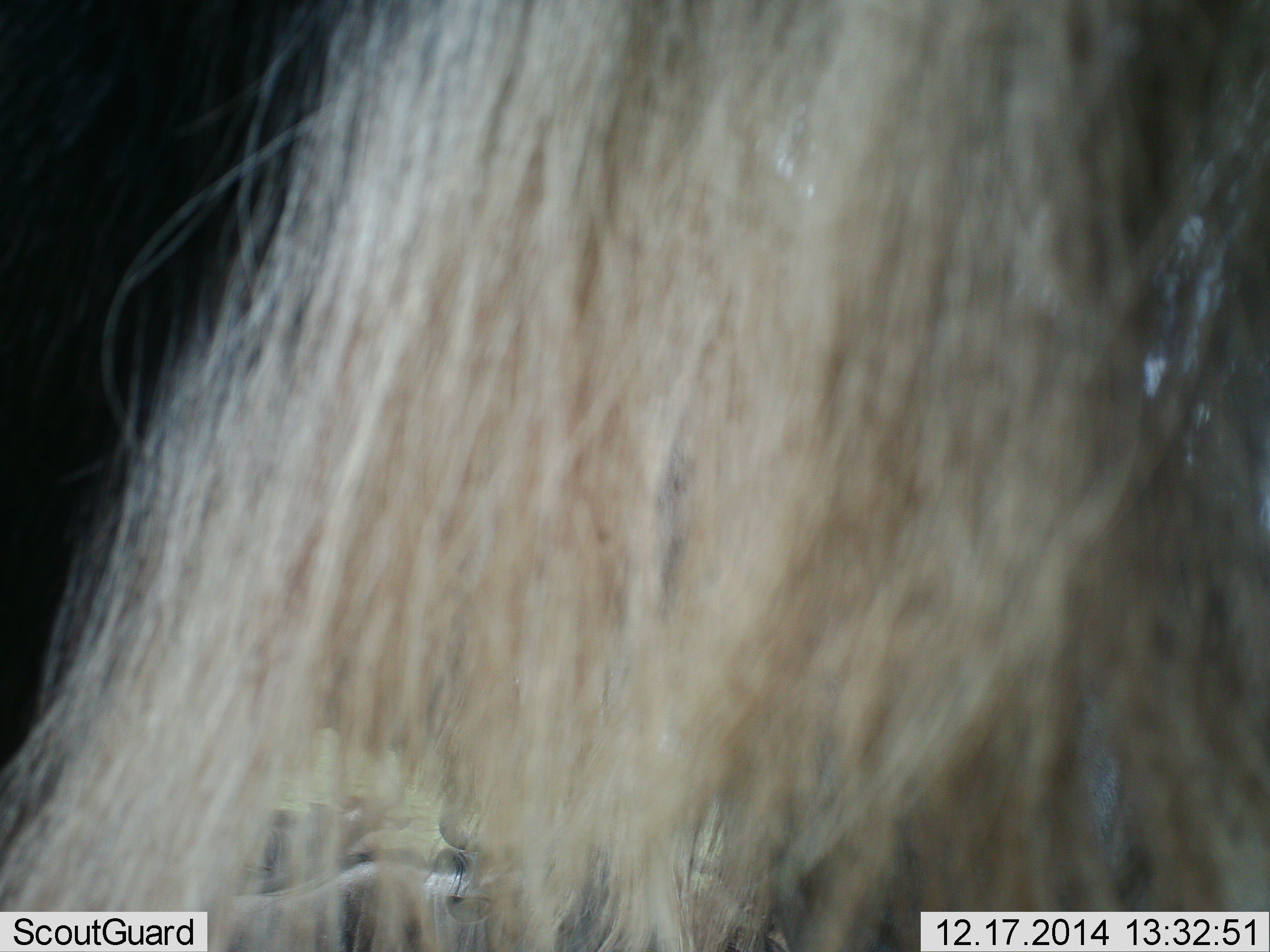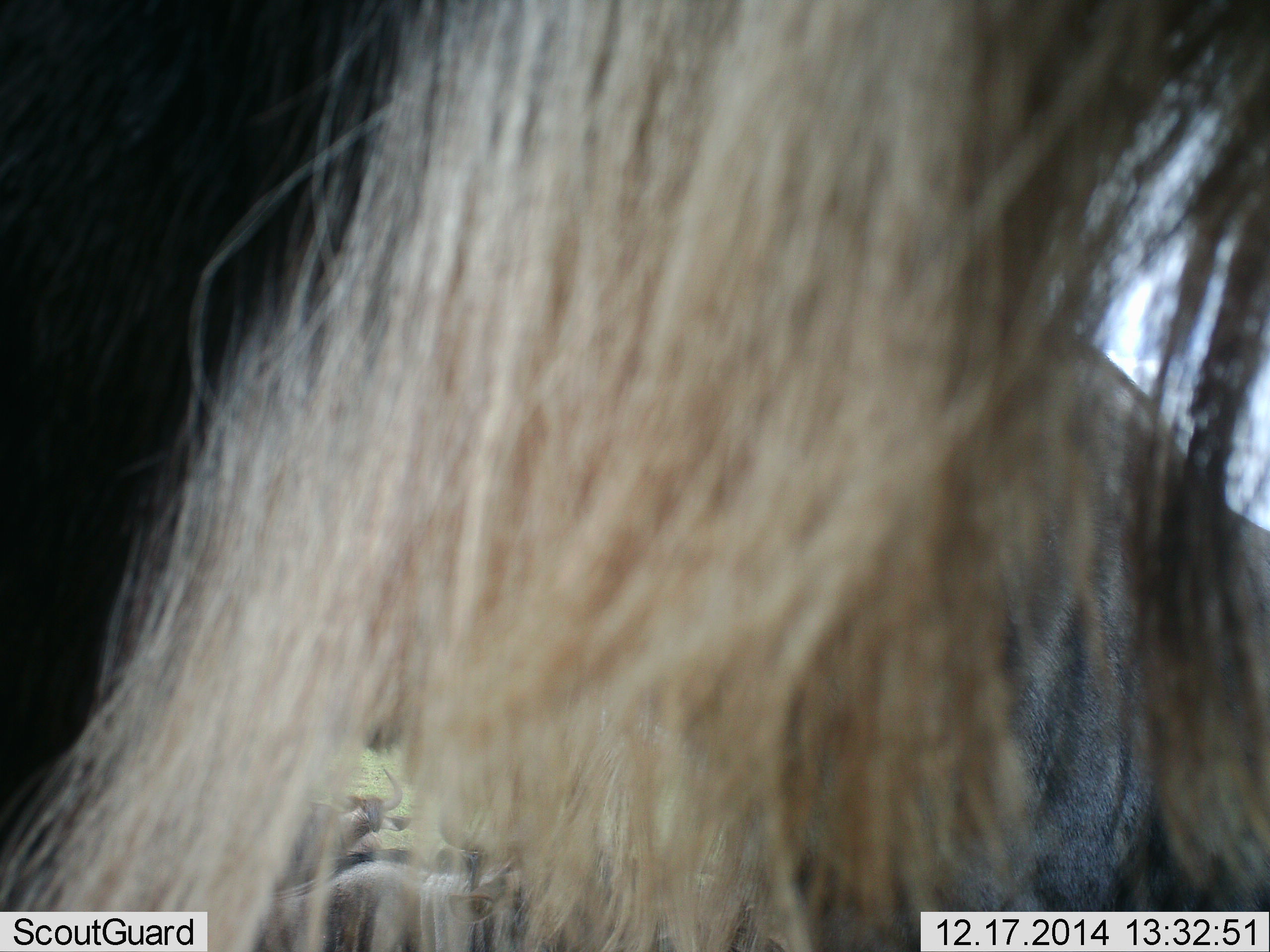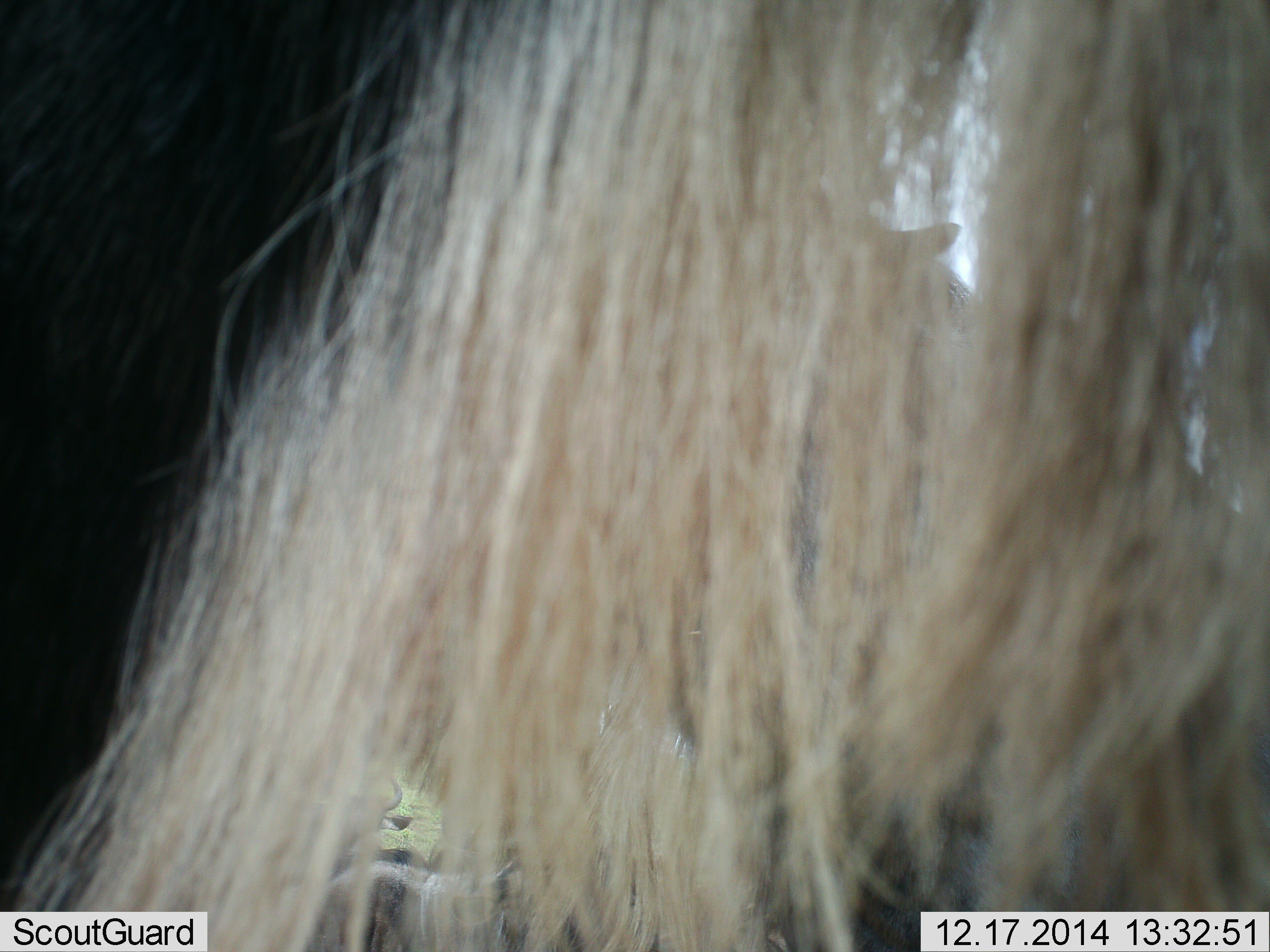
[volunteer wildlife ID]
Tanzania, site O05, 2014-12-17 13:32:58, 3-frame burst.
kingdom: Animalia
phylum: Chordata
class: Mammalia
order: Artiodactyla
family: Bovidae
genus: Connochaetes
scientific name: Connochaetes taurinus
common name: blue wildebeest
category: wildebeest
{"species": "wildebeest (blue wildebeest) (Connochaetes taurinus)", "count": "2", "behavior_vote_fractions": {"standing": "80%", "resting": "30%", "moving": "10%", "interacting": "0%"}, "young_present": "0%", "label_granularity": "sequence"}